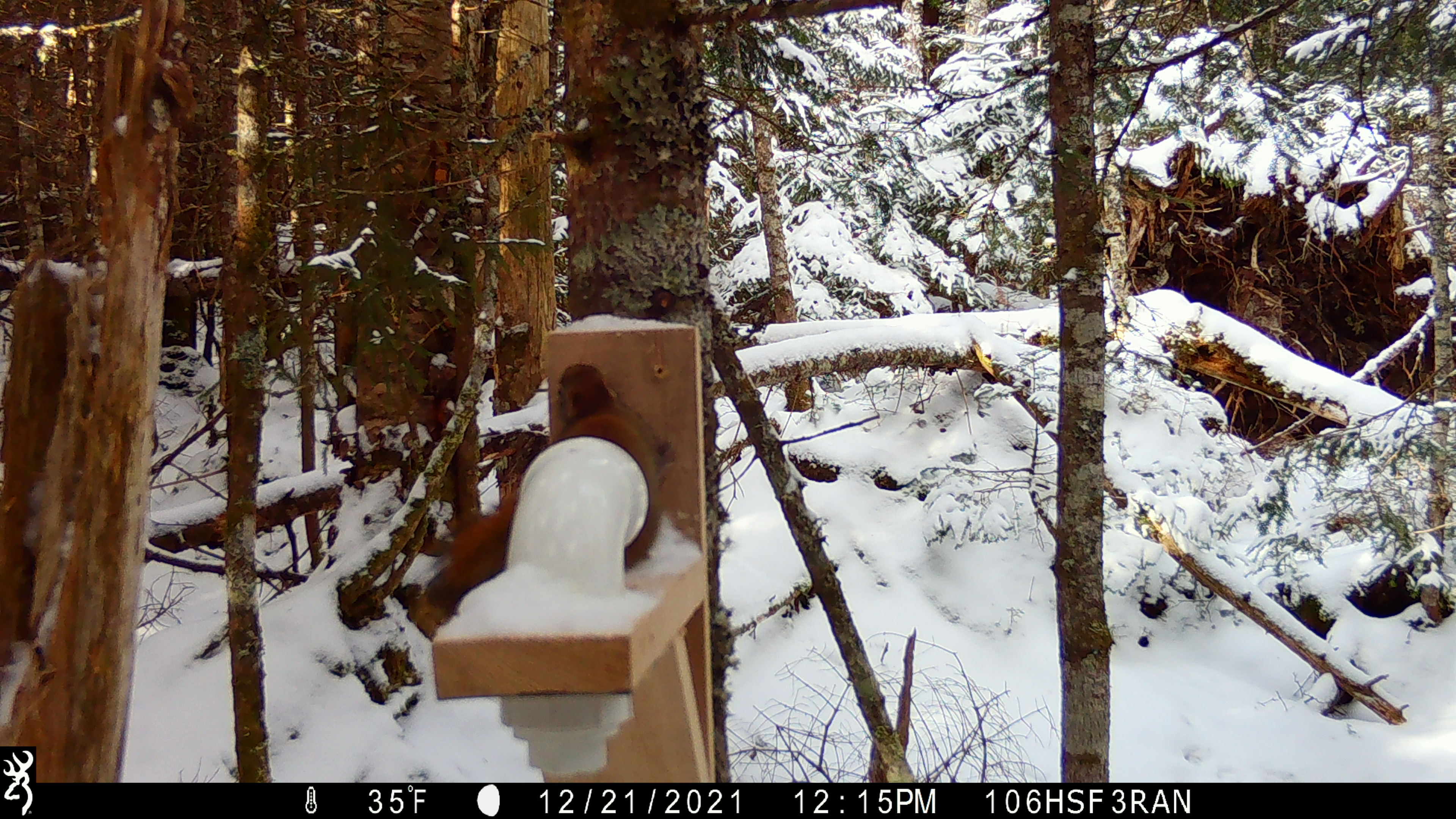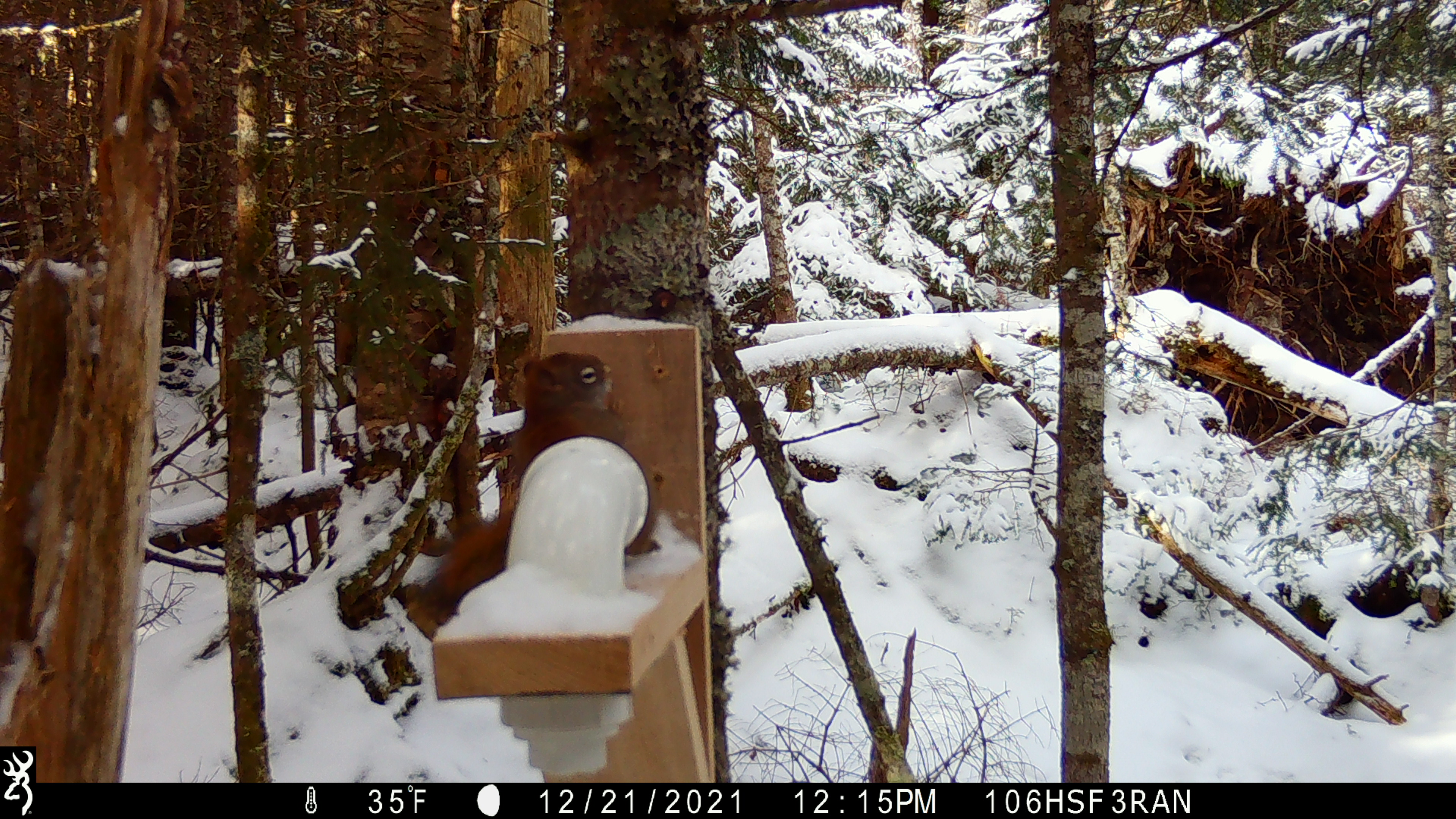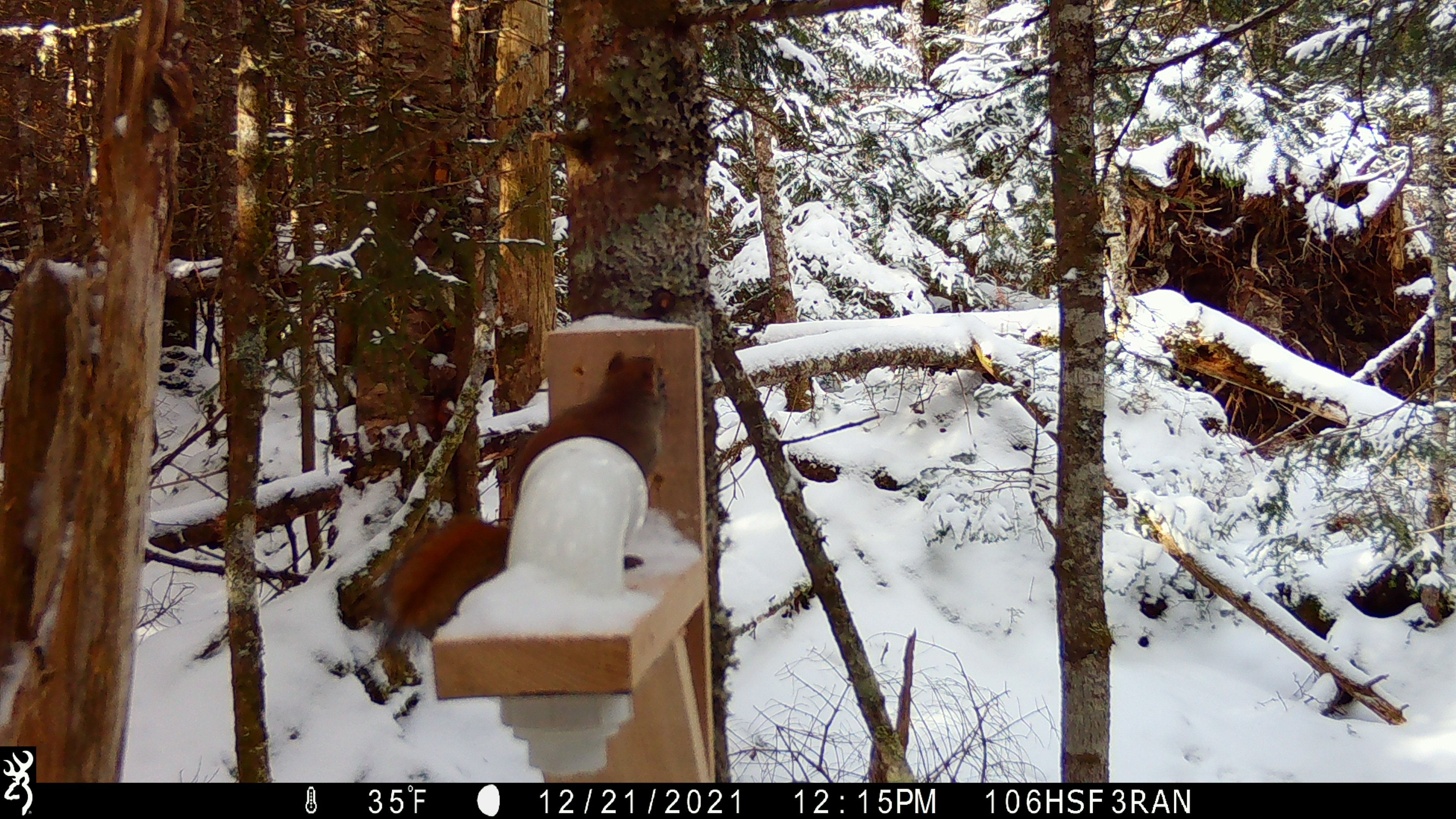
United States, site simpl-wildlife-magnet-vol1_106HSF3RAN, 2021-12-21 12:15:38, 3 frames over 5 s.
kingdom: Animalia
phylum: Chordata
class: Mammalia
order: Rodentia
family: Sciuridae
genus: Tamiasciurus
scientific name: Tamiasciurus hudsonicus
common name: red squirrel